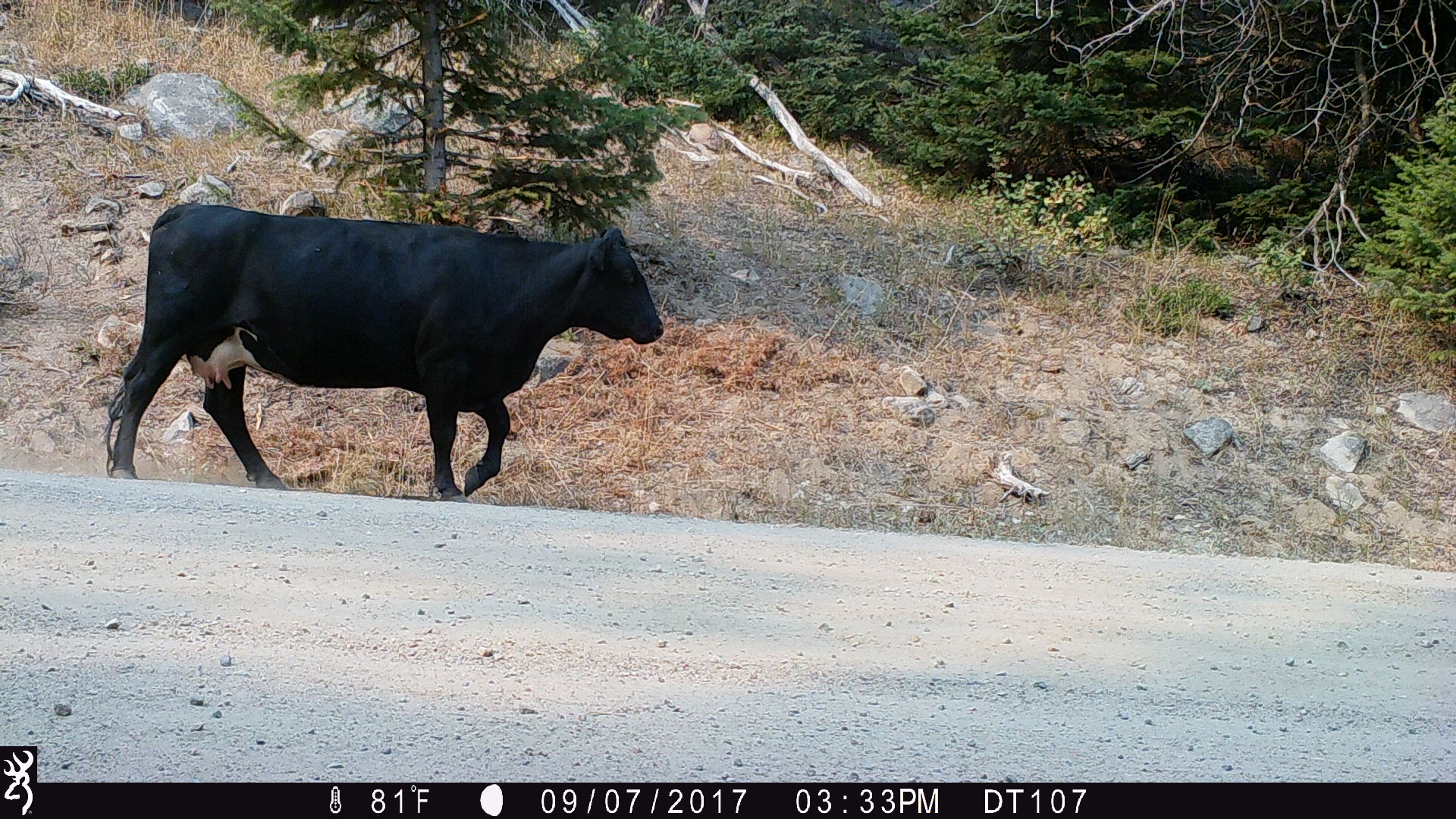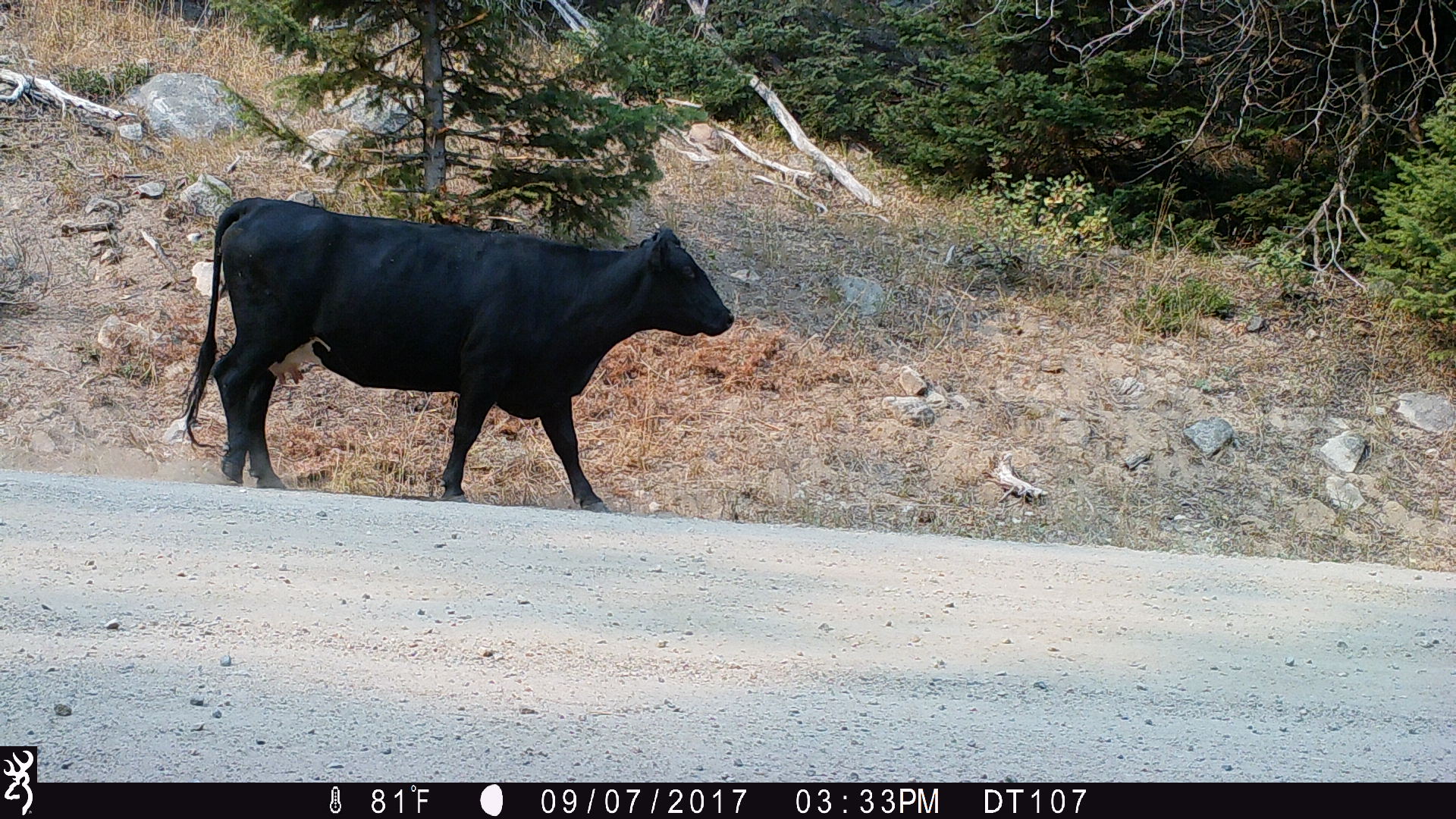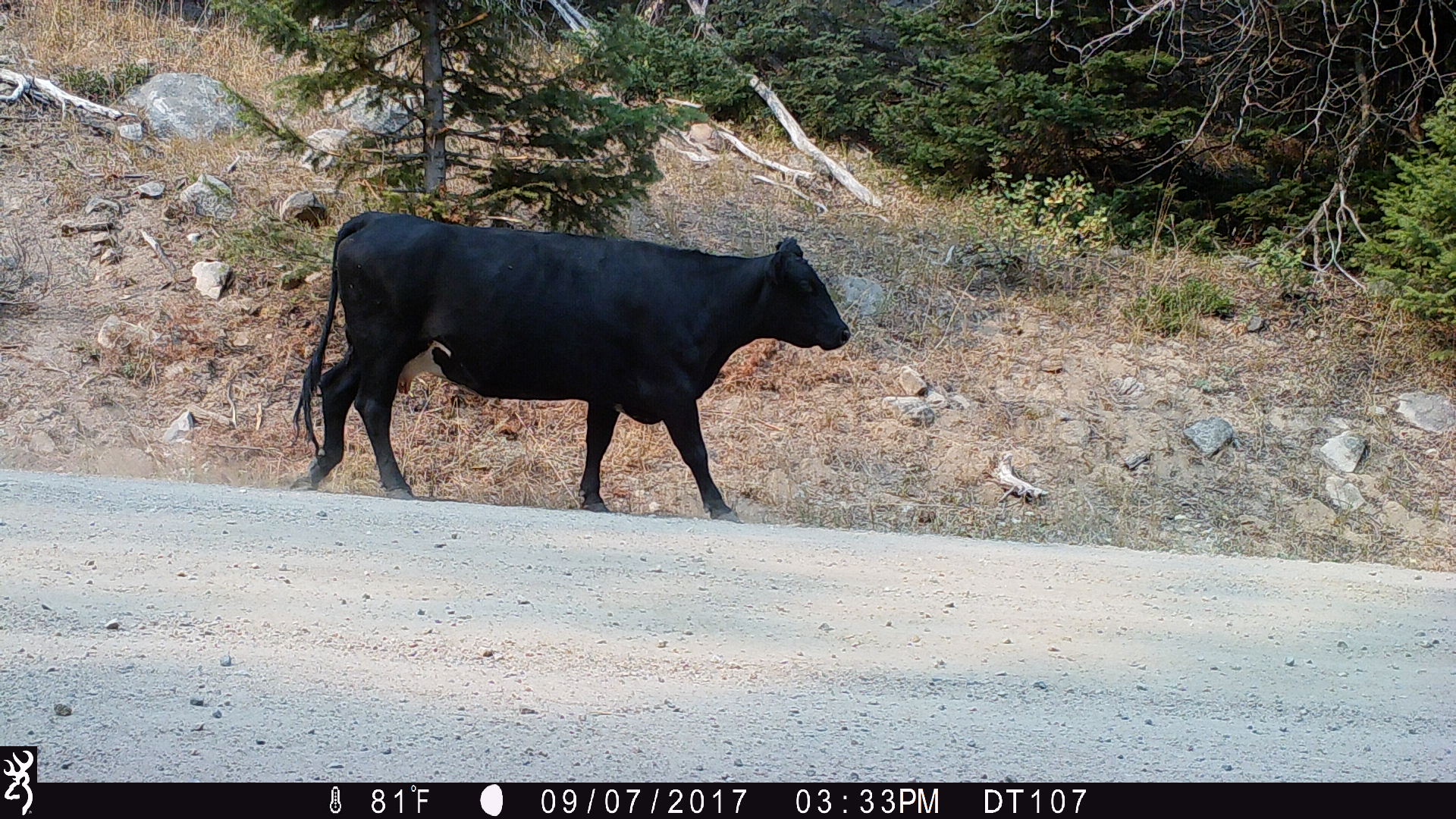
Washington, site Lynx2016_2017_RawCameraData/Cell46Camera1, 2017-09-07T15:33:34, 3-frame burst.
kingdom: Animalia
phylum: Chordata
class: Mammalia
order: Artiodactyla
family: Bovidae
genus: Bos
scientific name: Bos taurus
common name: domestic cattle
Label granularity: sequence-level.